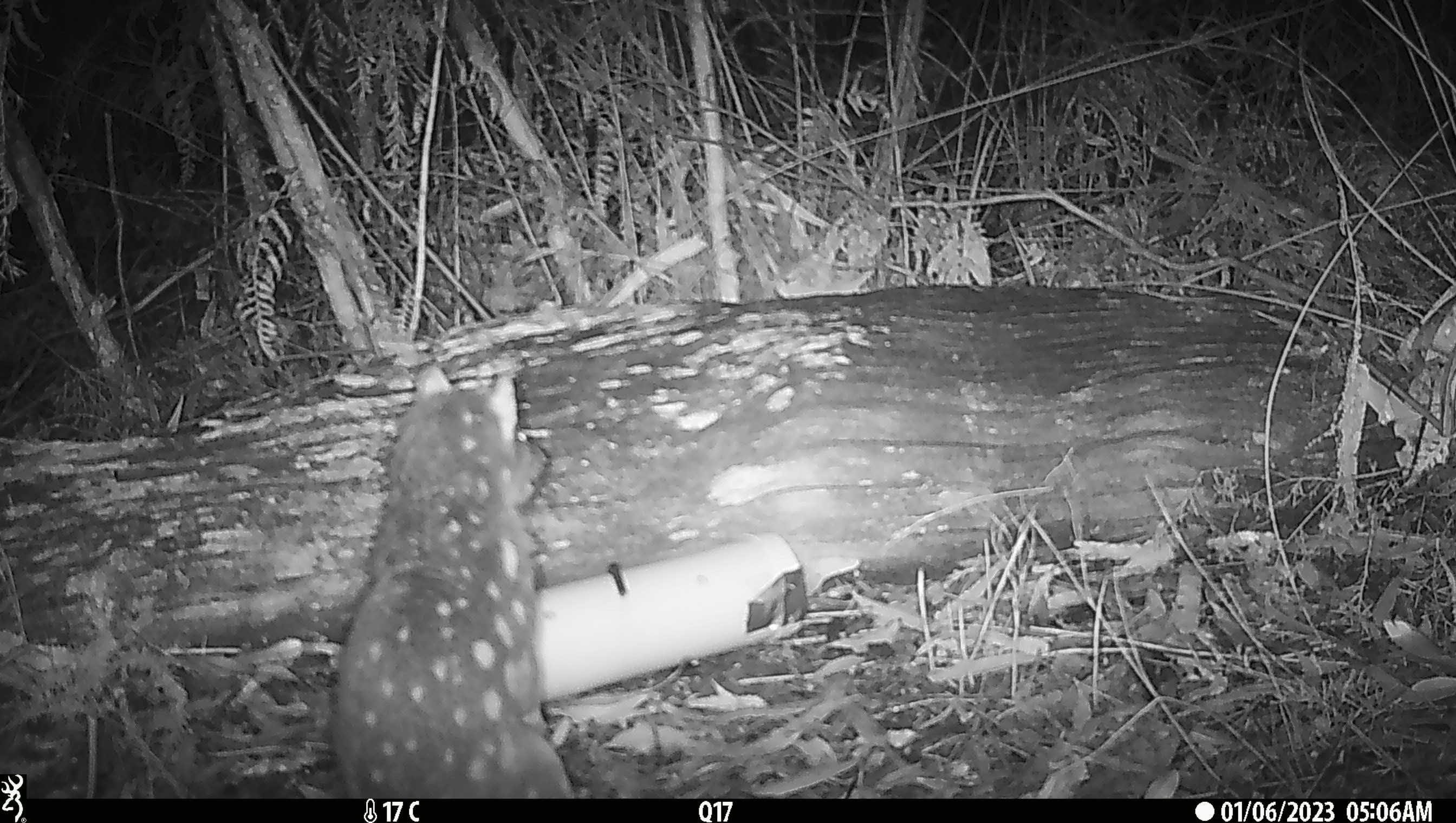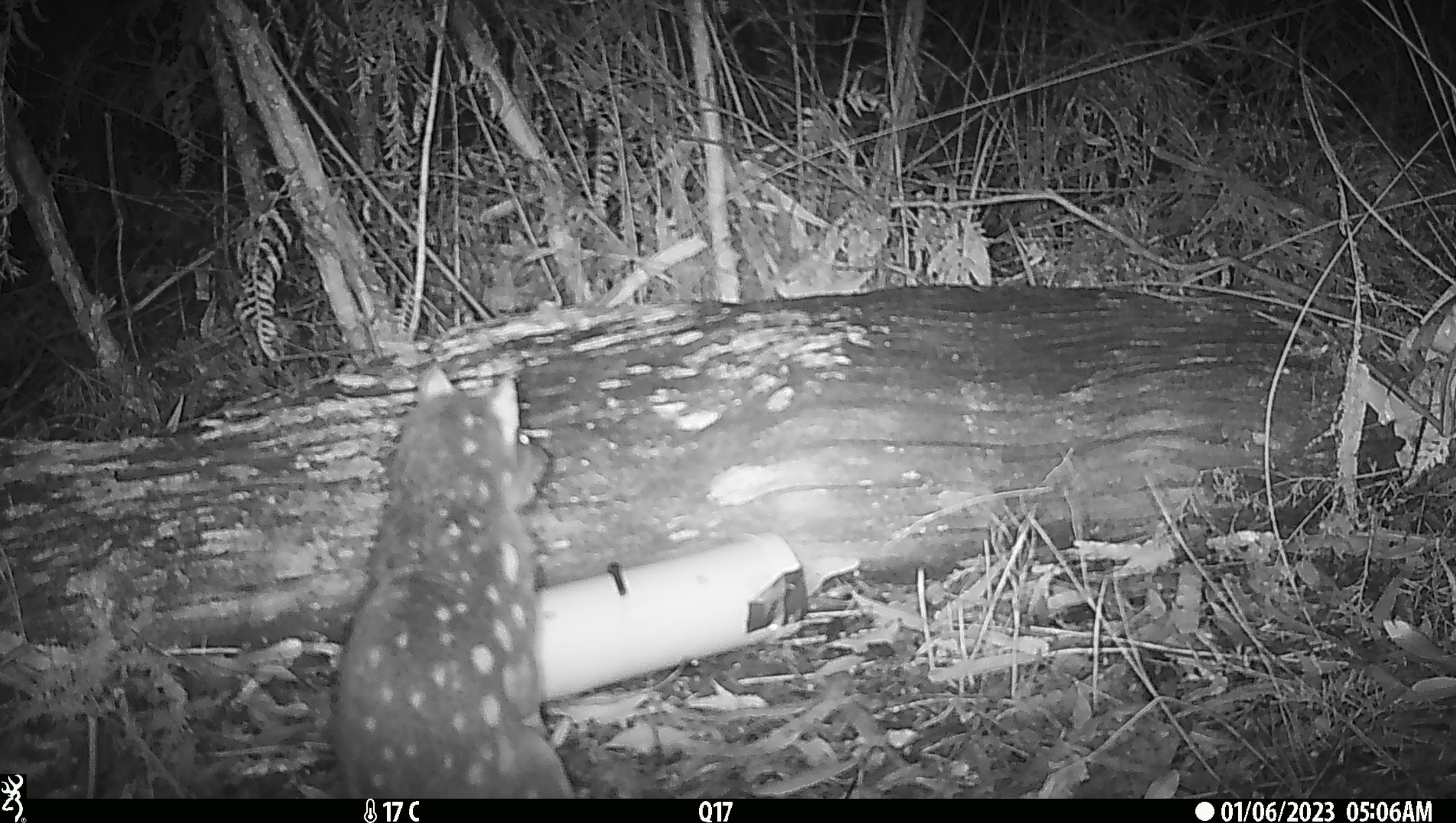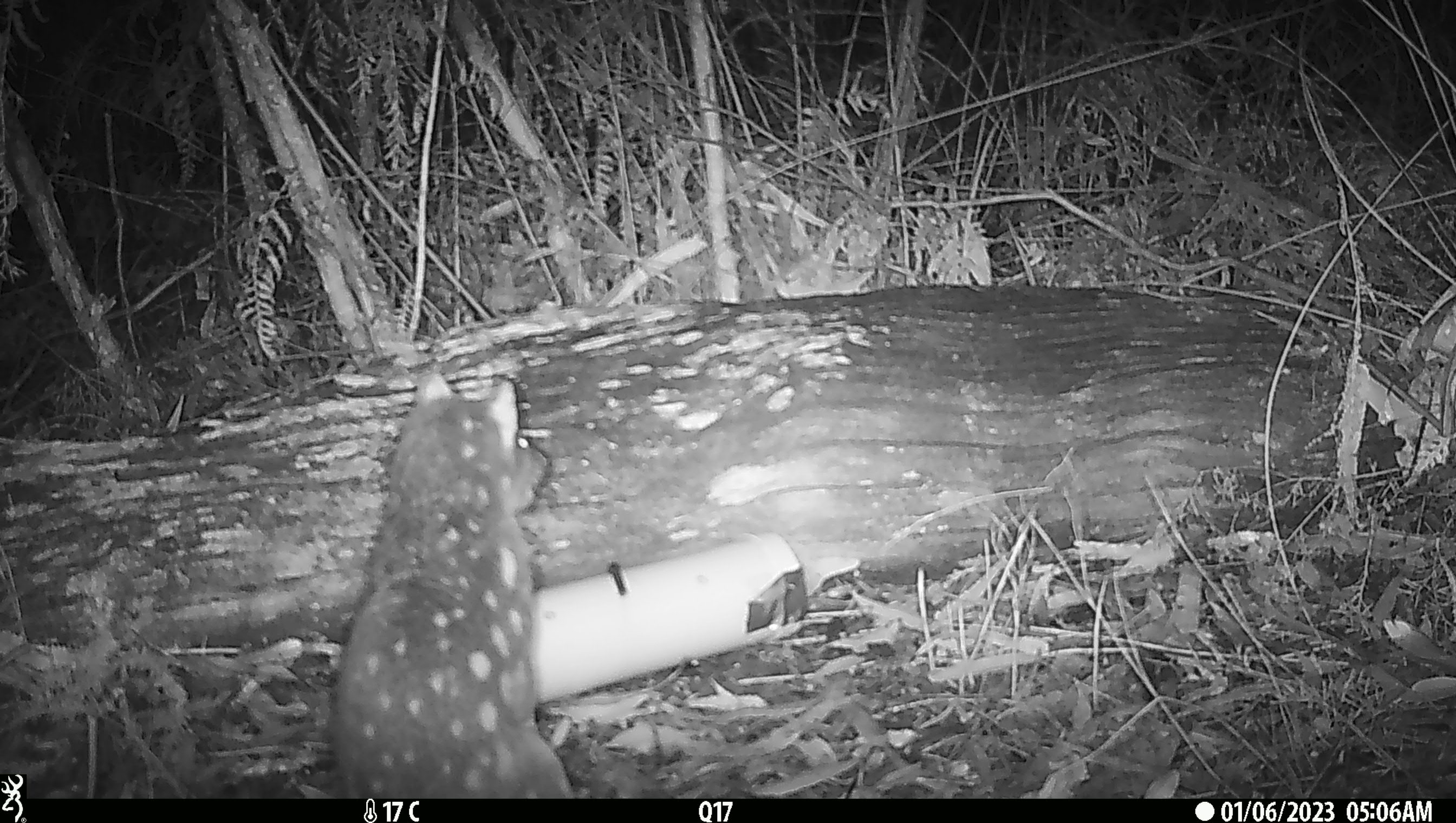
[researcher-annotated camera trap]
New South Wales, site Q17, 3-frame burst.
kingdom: Animalia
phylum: Chordata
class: Mammalia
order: Dasyuromorphia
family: Dasyuridae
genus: Dasyurus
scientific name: Dasyurus maculatus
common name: spotted-tailed quoll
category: quoll